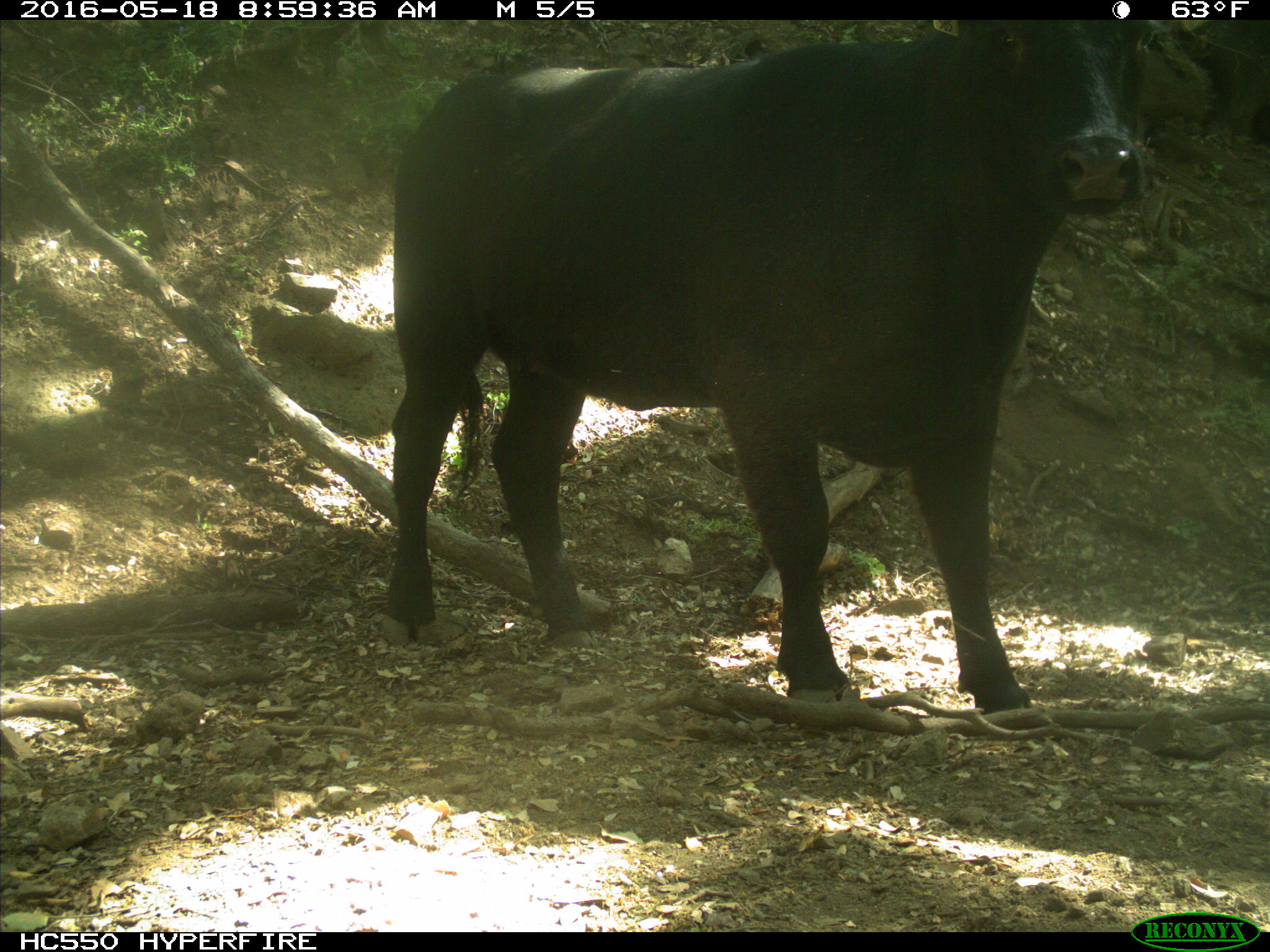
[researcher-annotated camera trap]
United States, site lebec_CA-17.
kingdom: Animalia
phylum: Chordata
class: Mammalia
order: Artiodactyla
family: Bovidae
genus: Bos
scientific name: Bos taurus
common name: domestic cow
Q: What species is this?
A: Bos taurus (domestic cow).